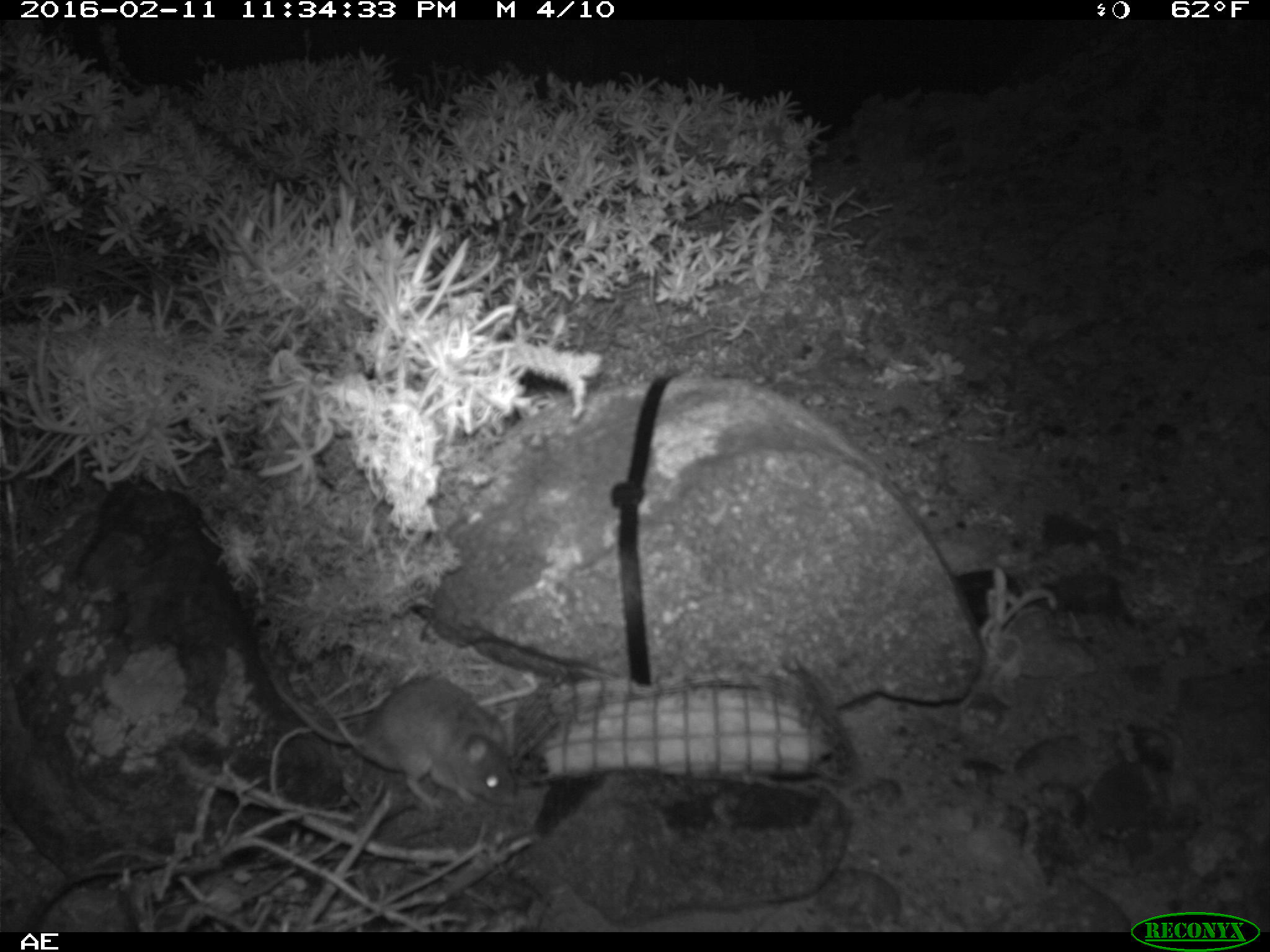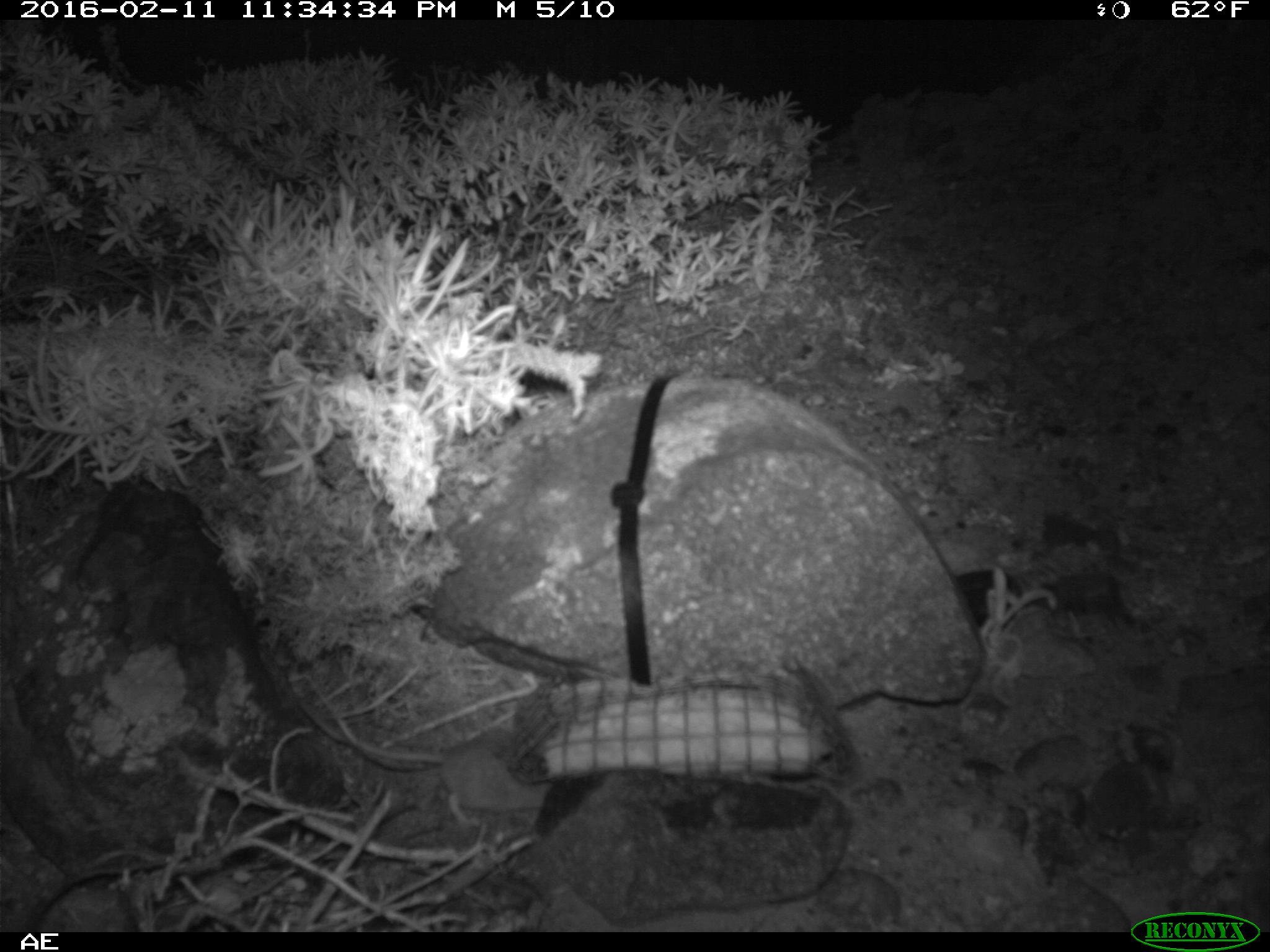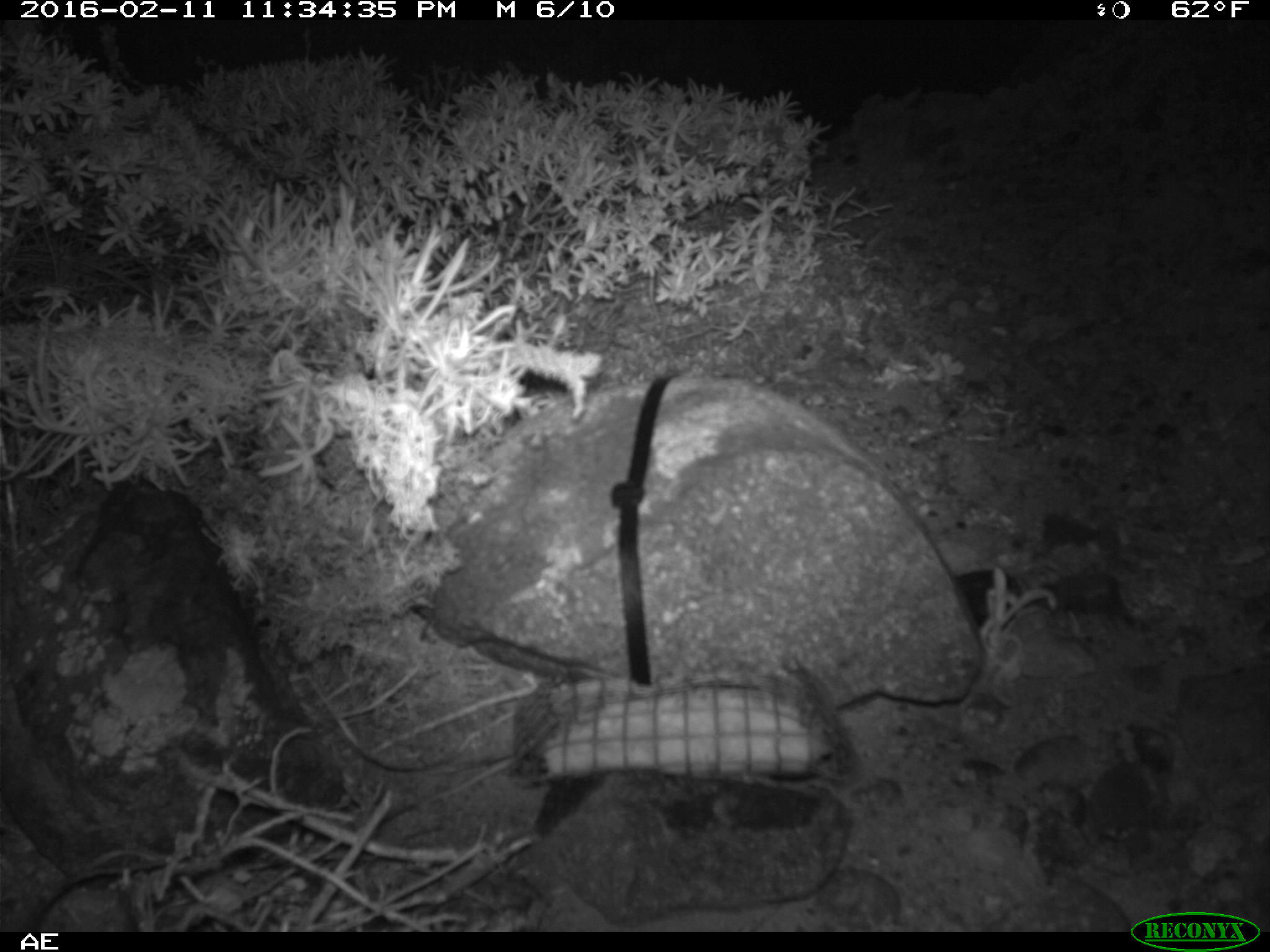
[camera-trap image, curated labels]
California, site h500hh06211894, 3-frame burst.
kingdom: Animalia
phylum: Chordata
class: Mammalia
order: Rodentia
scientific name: Rodentia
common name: rodent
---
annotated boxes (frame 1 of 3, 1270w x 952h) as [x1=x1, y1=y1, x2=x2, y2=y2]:
rodent: [x1=255, y1=639, x2=517, y2=804]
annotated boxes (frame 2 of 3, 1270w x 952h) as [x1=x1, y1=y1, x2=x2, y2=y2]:
rodent: [x1=332, y1=716, x2=549, y2=829]